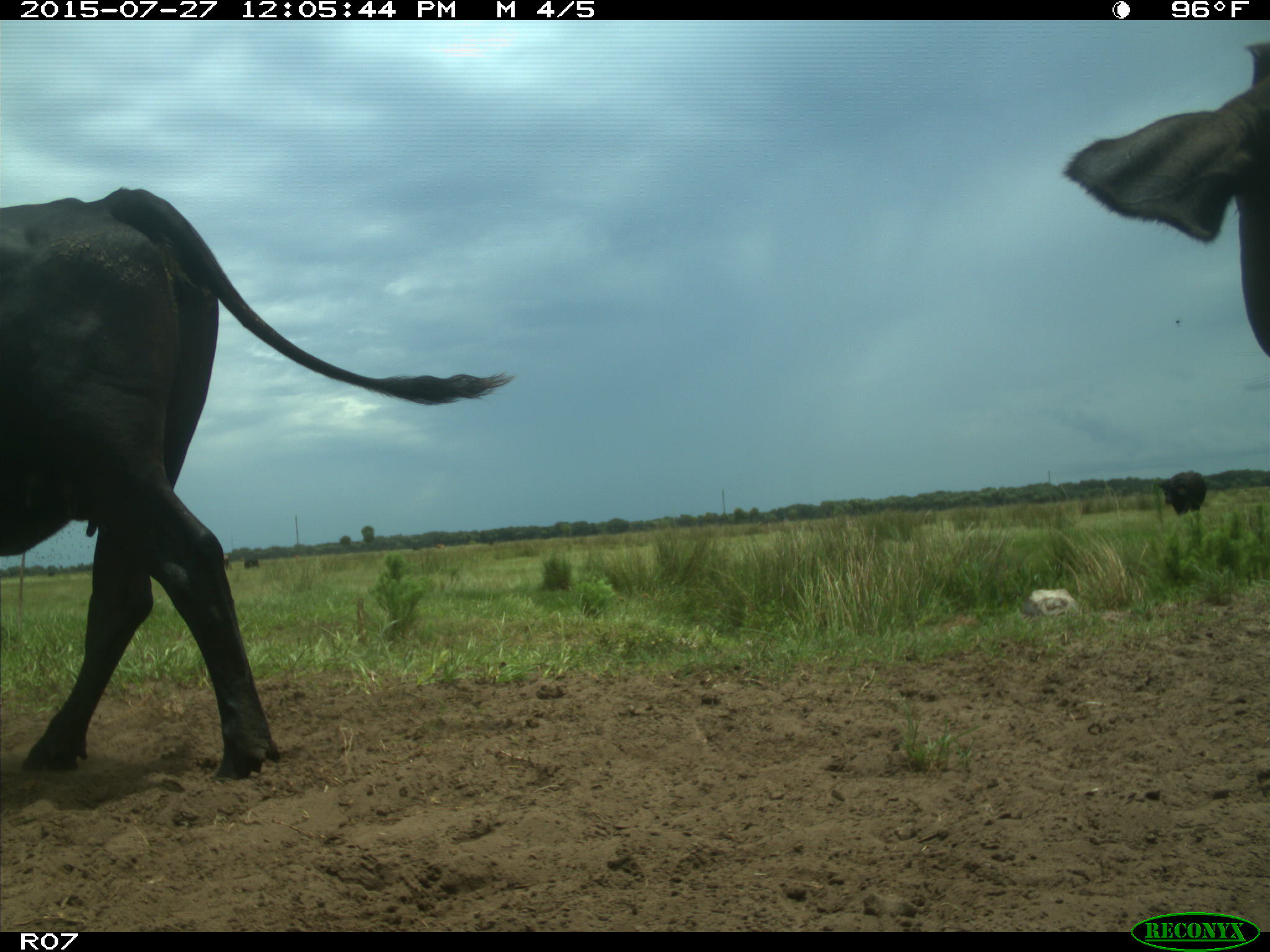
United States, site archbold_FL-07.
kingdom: Animalia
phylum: Chordata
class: Mammalia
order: Artiodactyla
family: Bovidae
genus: Bos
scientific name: Bos taurus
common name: domestic cow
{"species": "Bos taurus (domestic cow)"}